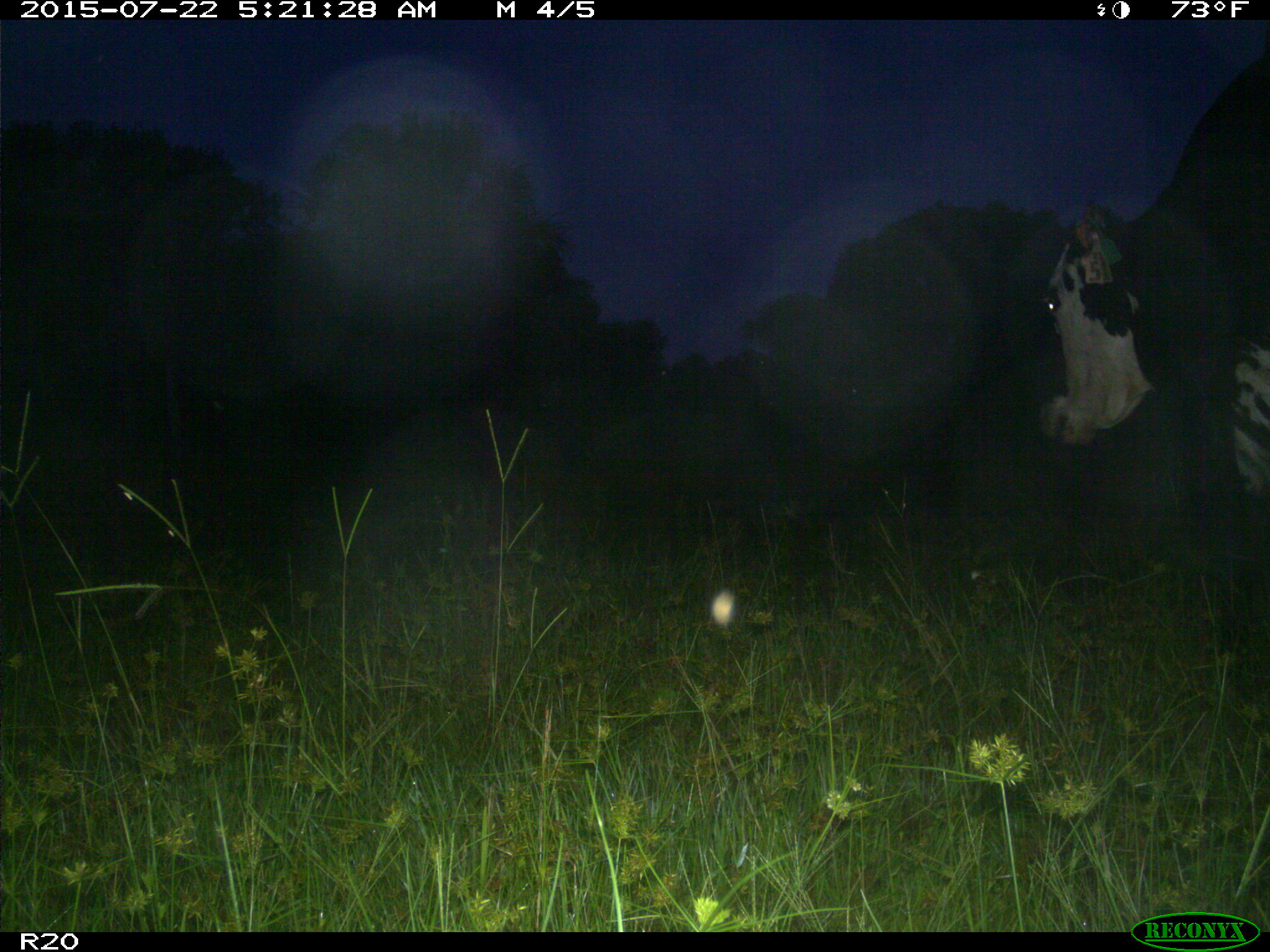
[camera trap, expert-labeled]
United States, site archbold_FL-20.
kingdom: Animalia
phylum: Chordata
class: Mammalia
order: Artiodactyla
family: Bovidae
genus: Bos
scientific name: Bos taurus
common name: domestic cow